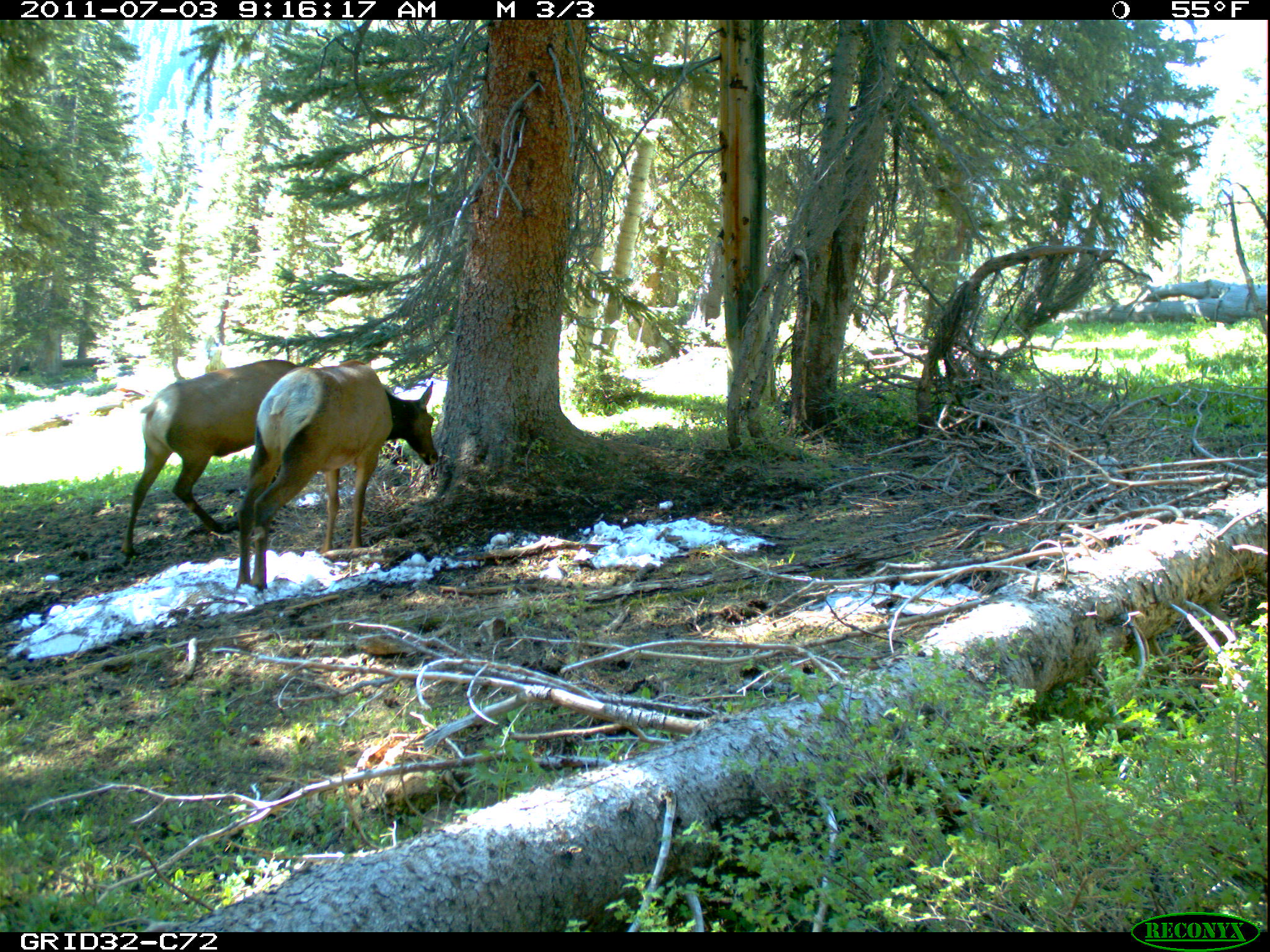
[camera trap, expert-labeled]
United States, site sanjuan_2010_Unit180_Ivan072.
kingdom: Animalia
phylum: Chordata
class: Mammalia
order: Artiodactyla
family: Cervidae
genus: Cervus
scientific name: Cervus elaphus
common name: red deer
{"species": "Cervus elaphus (red deer)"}